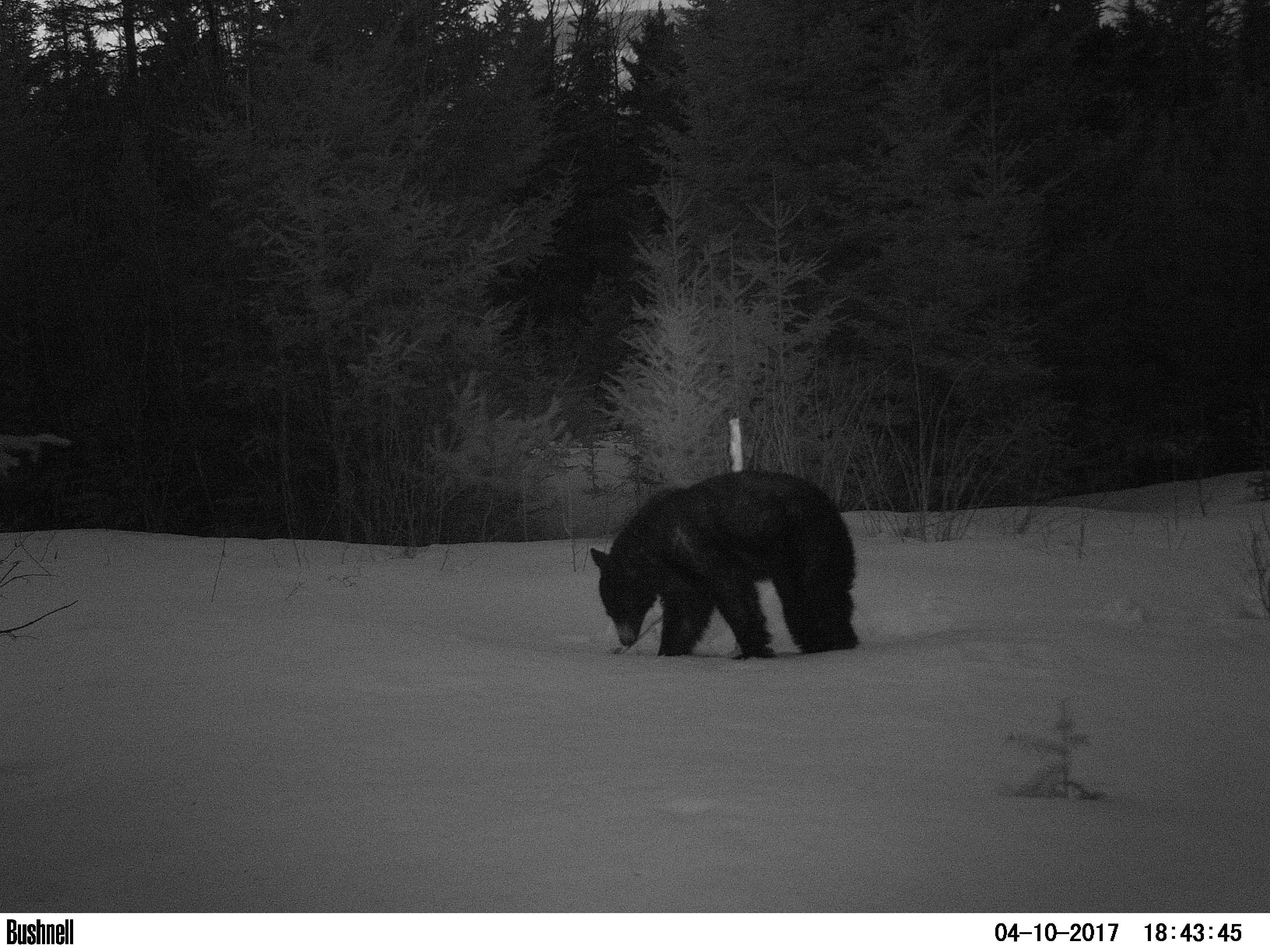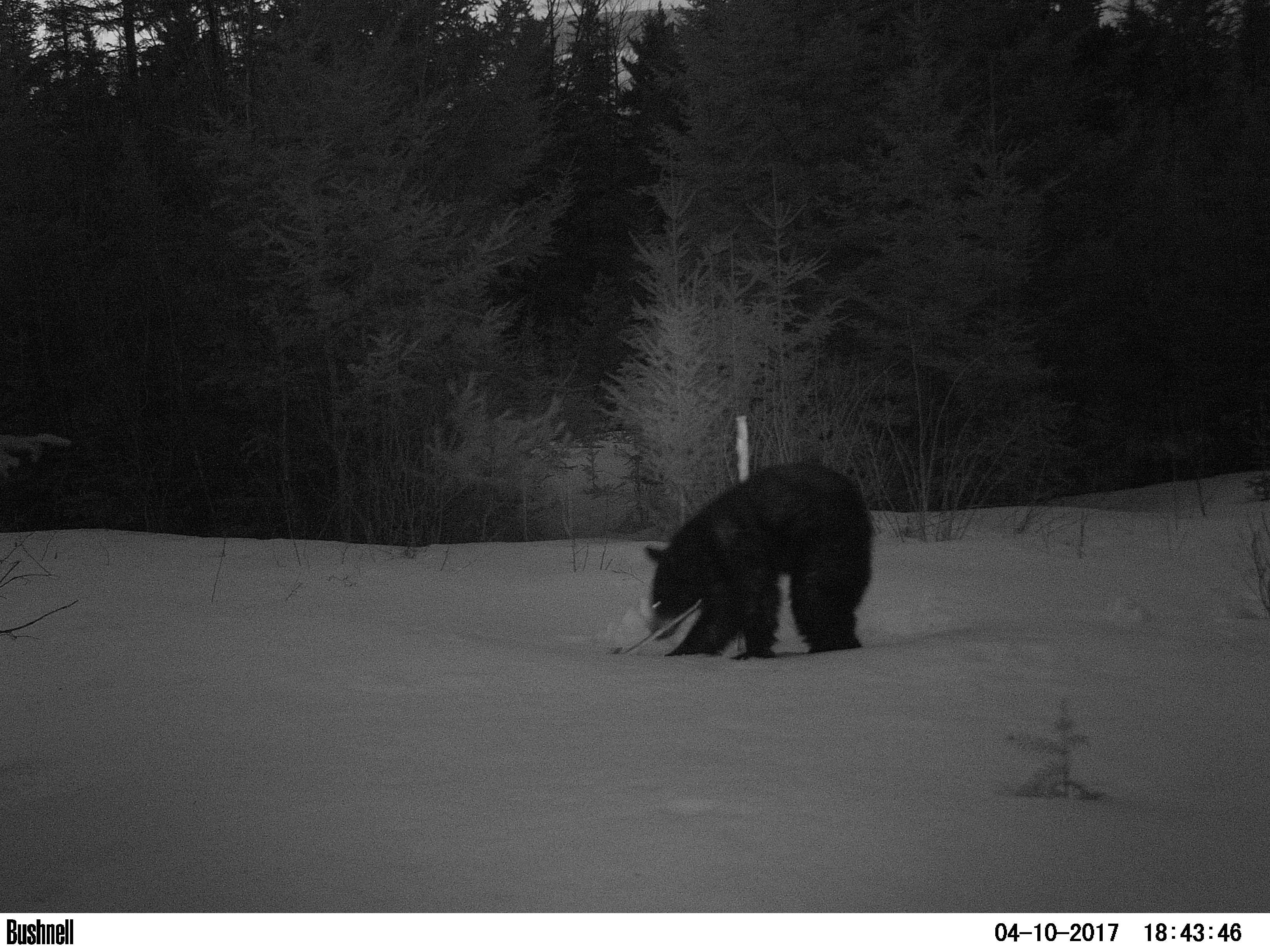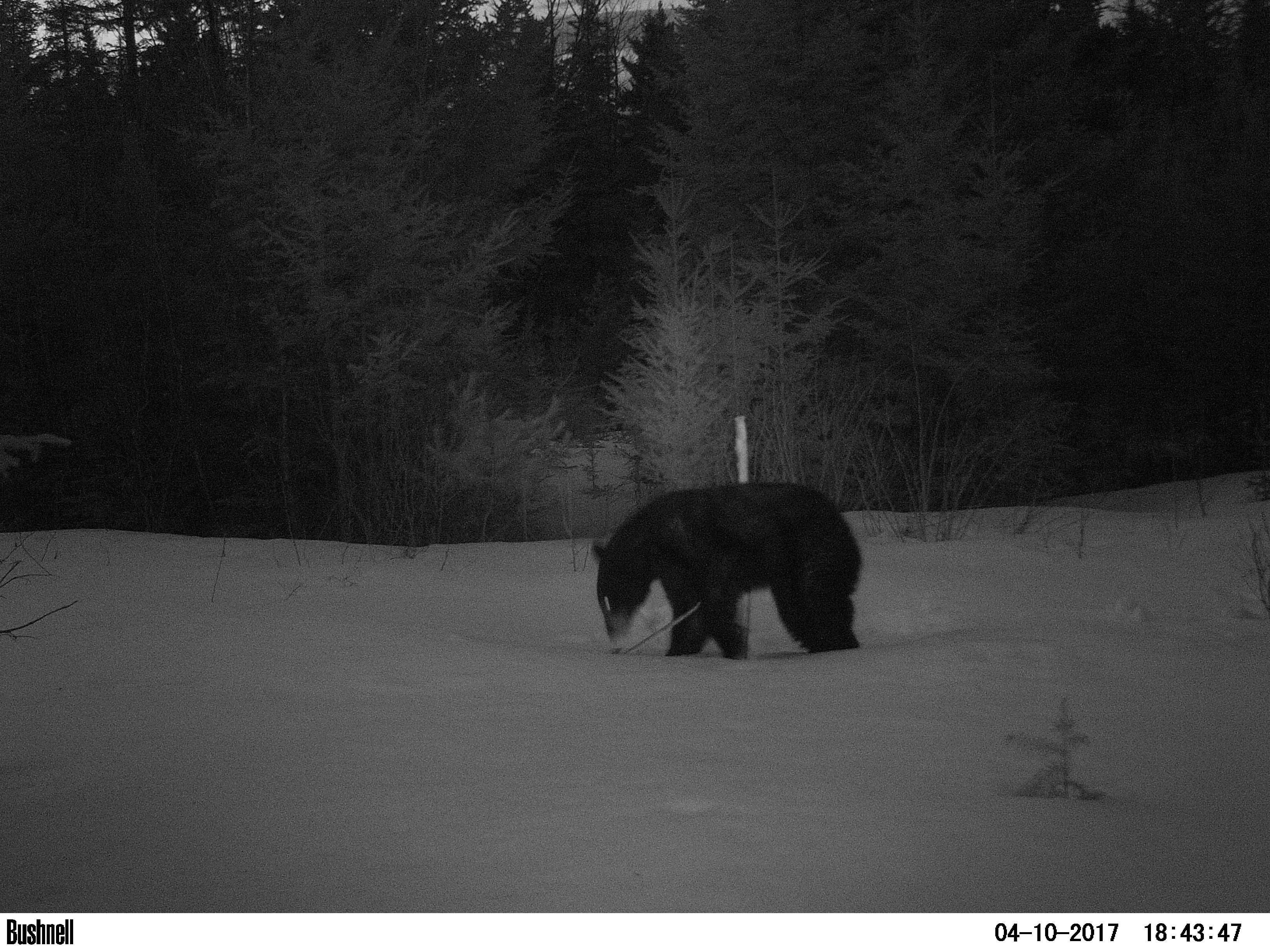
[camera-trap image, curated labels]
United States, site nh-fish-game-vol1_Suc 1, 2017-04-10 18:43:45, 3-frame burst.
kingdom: Animalia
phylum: Chordata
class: Mammalia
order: Carnivora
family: Ursidae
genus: Ursus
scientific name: Ursus americanus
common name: black bear